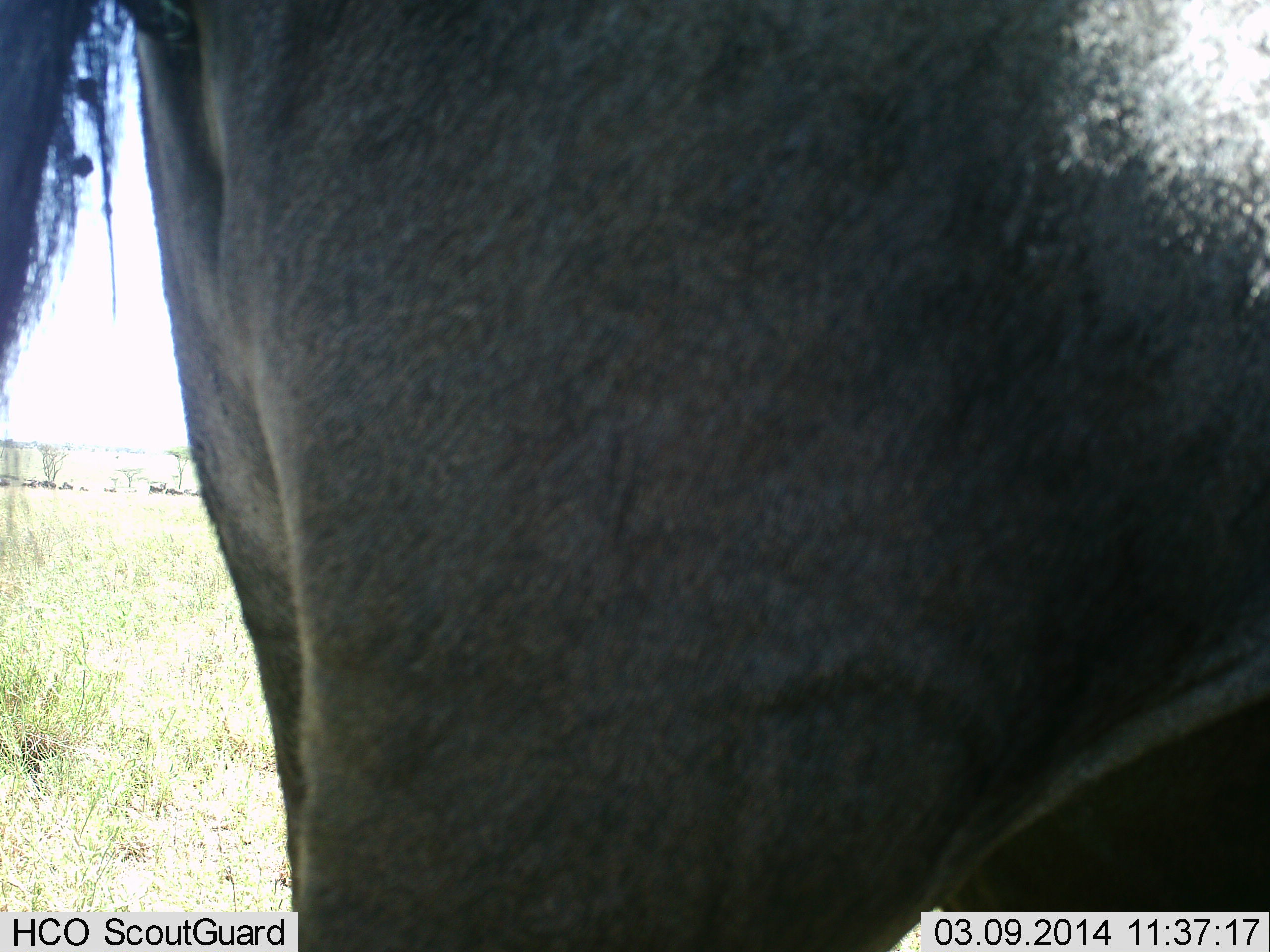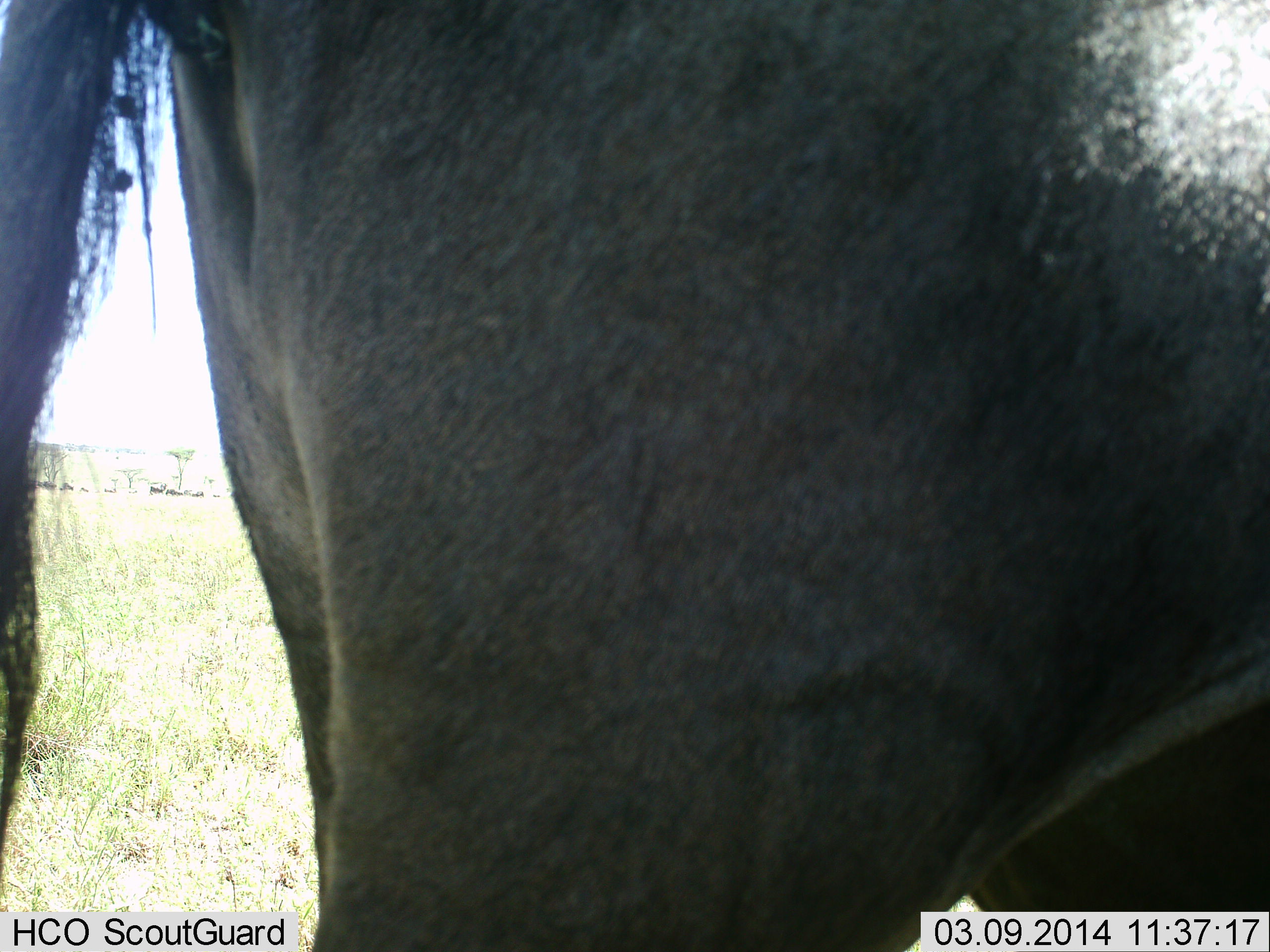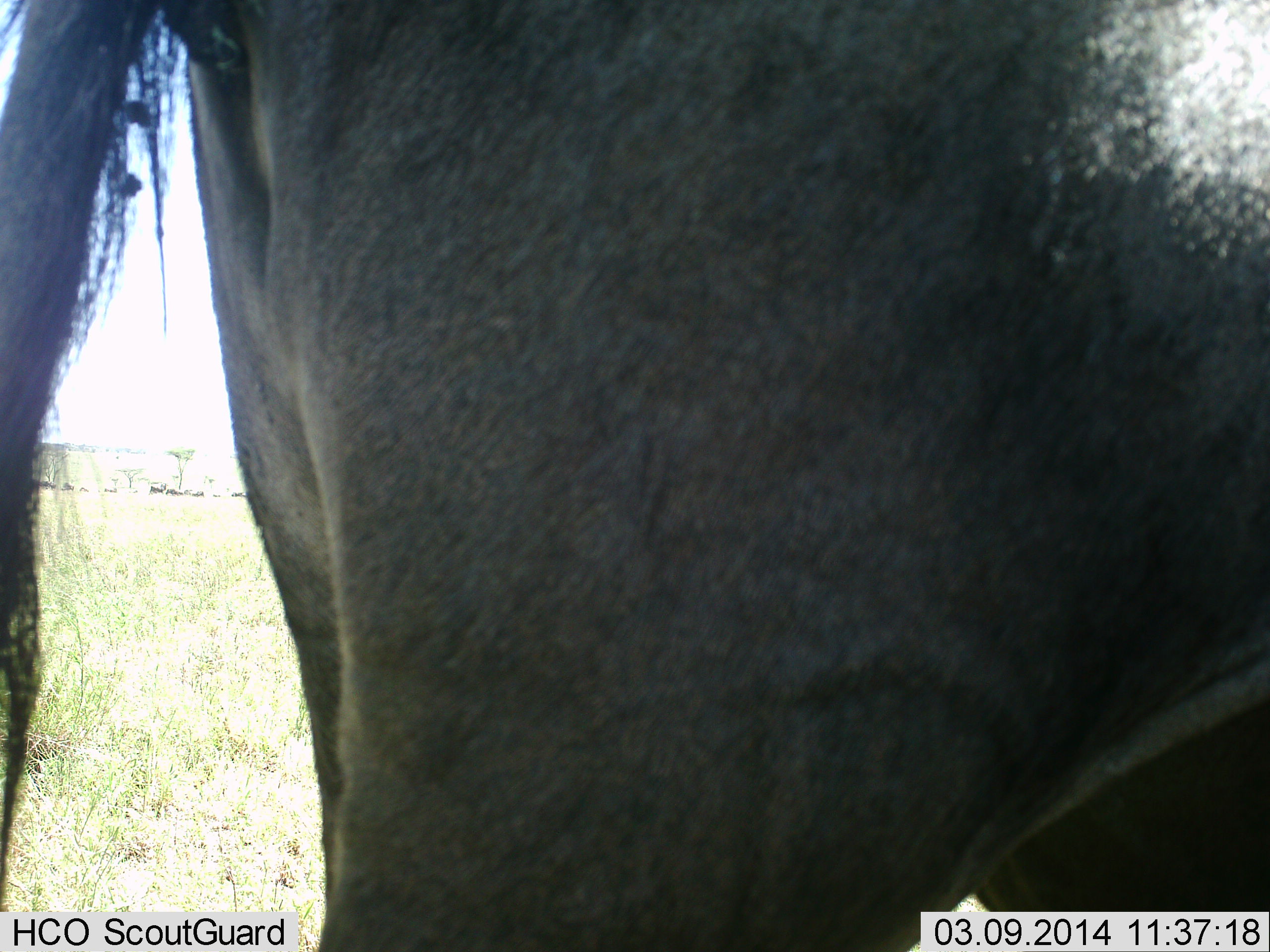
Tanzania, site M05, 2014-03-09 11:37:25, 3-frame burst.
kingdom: Animalia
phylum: Chordata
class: Mammalia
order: Artiodactyla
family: Bovidae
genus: Connochaetes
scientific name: Connochaetes taurinus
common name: blue wildebeest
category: wildebeest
Wildebeest (blue wildebeest) (Connochaetes taurinus), count 1. Behavior (volunteer vote fractions): standing 100%, resting 0%, moving 0%, interacting 0%. Young present (vote fraction): 0%. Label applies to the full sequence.